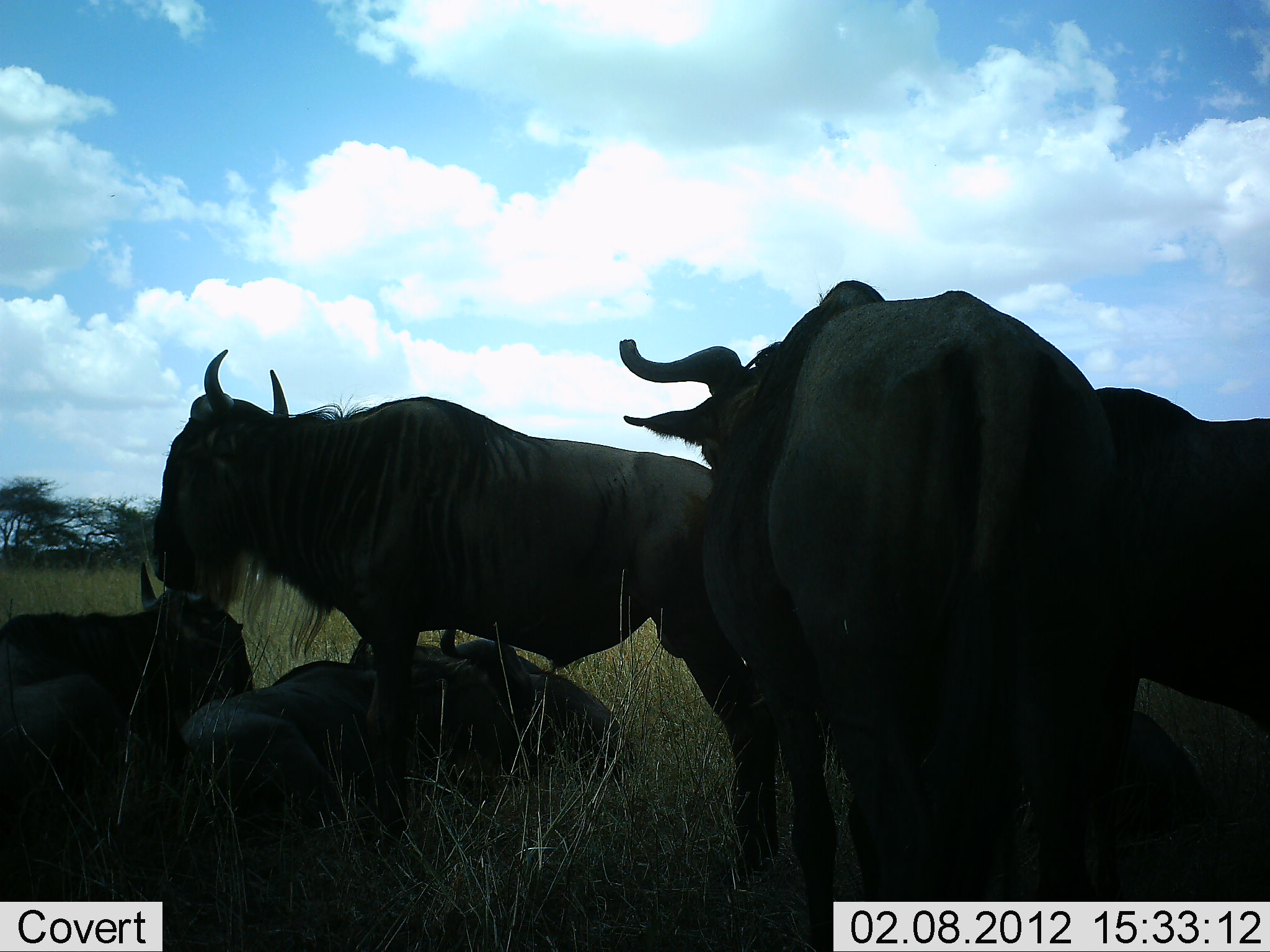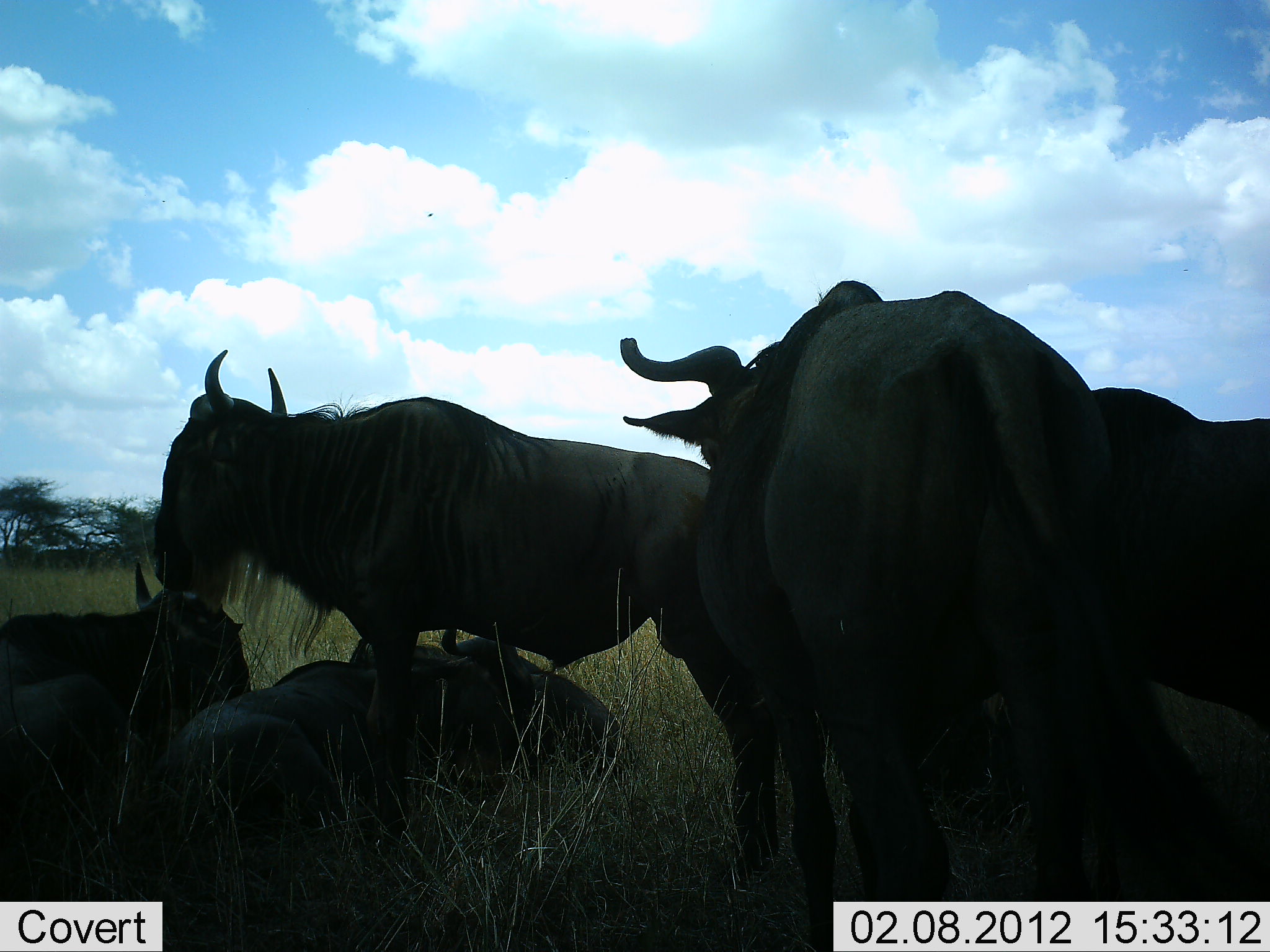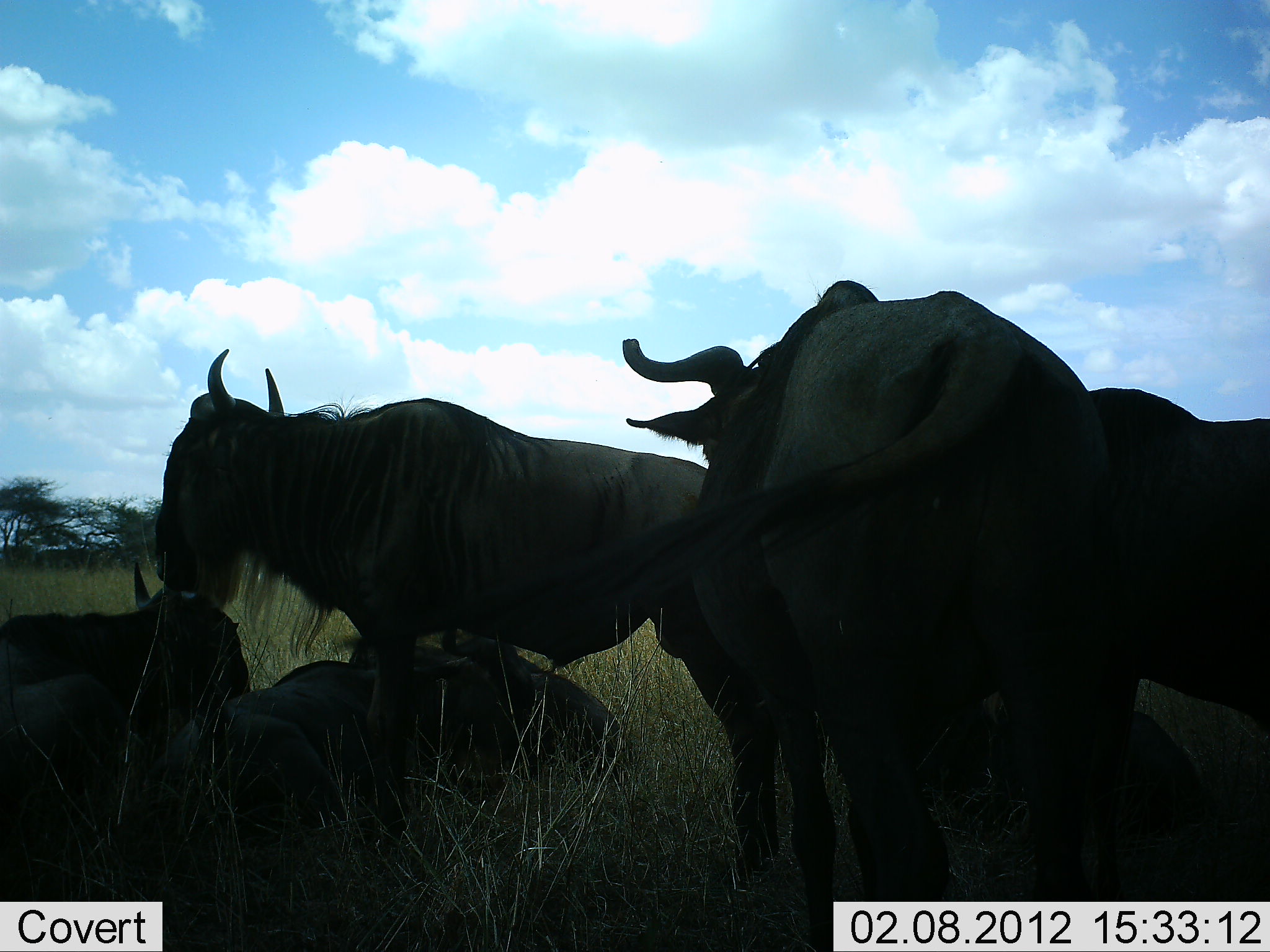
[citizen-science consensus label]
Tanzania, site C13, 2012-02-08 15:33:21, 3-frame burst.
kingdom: Animalia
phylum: Chordata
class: Mammalia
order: Artiodactyla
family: Bovidae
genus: Connochaetes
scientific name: Connochaetes taurinus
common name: blue wildebeest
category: wildebeest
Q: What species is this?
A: Wildebeest (blue wildebeest) (Connochaetes taurinus).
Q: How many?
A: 6.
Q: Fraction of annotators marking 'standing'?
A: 83%.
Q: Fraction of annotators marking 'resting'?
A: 87%.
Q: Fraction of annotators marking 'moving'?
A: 0%.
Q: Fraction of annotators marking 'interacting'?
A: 17%.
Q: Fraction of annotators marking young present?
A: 0%.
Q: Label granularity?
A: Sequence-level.